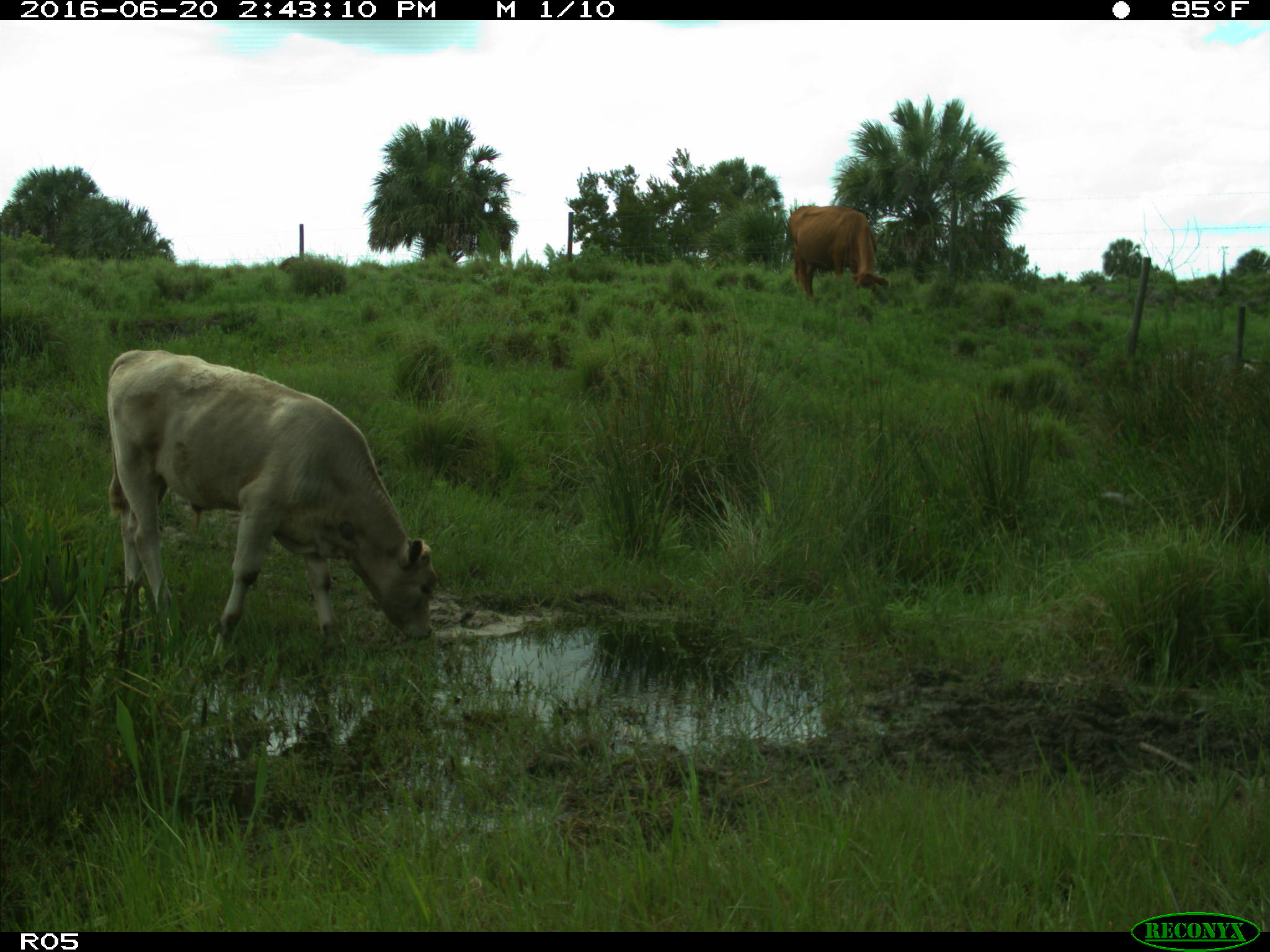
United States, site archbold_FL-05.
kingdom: Animalia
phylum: Chordata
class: Mammalia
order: Artiodactyla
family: Bovidae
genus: Bos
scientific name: Bos taurus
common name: domestic cow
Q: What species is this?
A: Bos taurus (domestic cow).